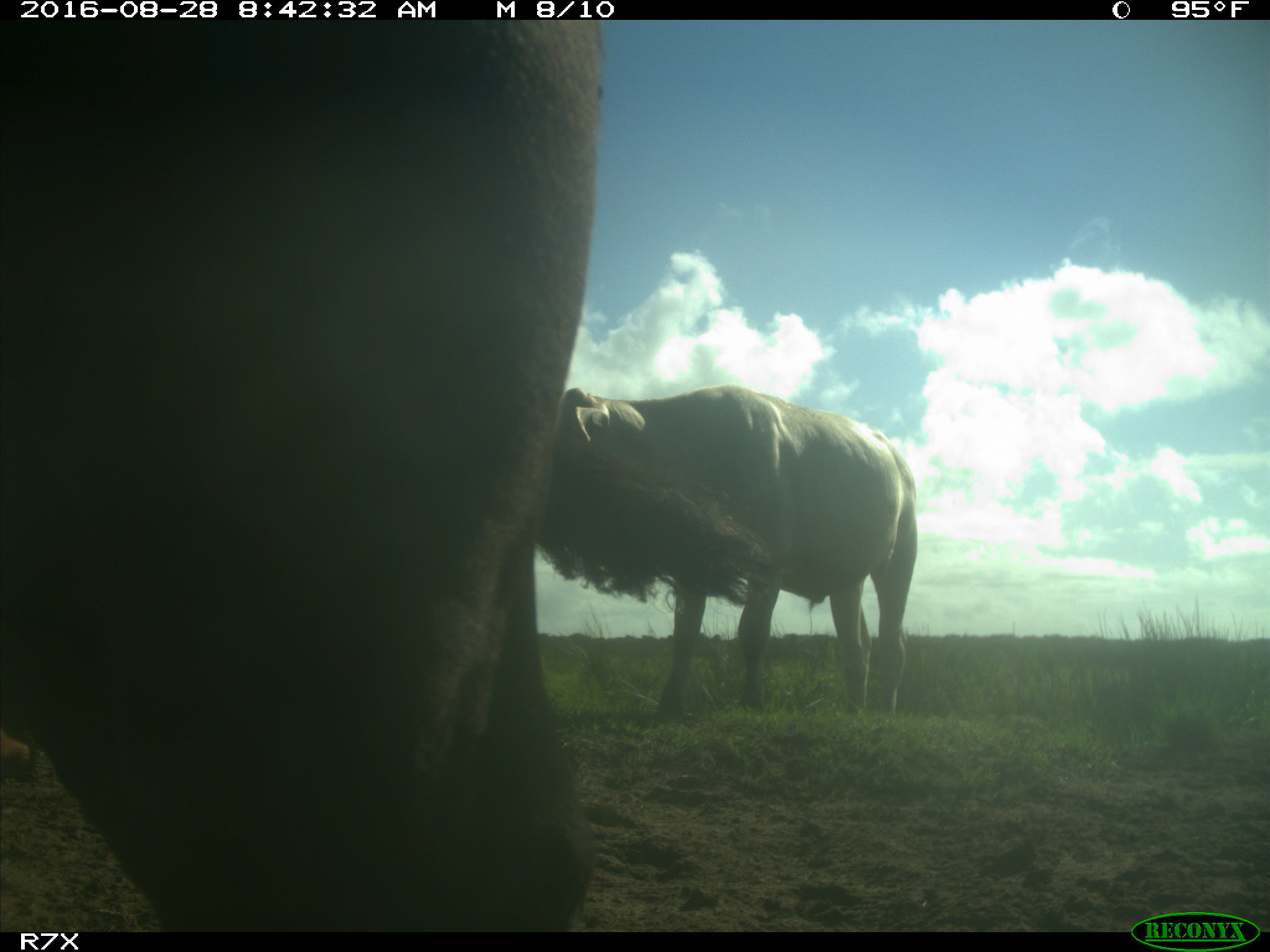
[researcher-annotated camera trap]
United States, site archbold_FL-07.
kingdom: Animalia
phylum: Chordata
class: Mammalia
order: Artiodactyla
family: Bovidae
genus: Bos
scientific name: Bos taurus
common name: domestic cow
Bos taurus (domestic cow).